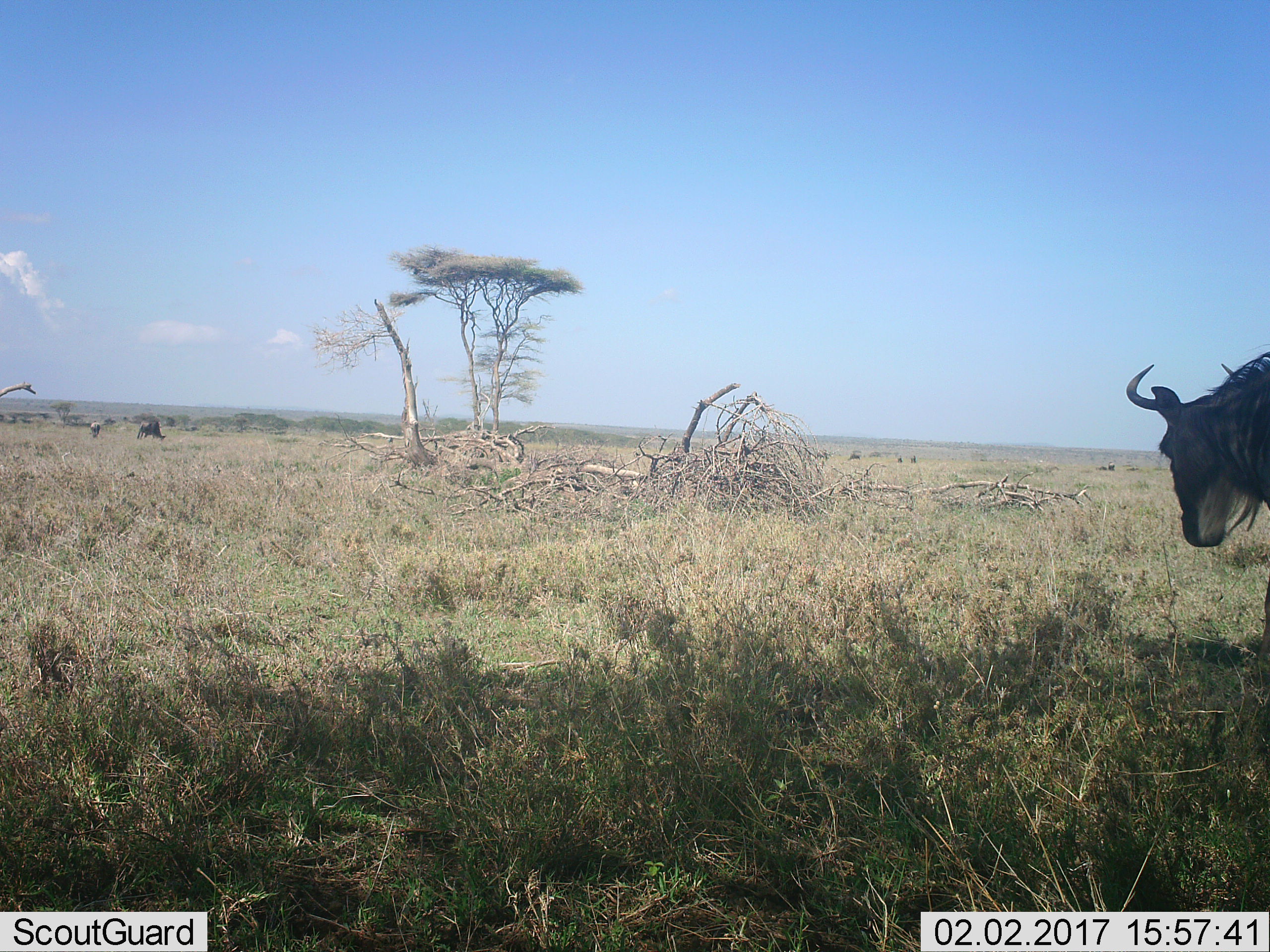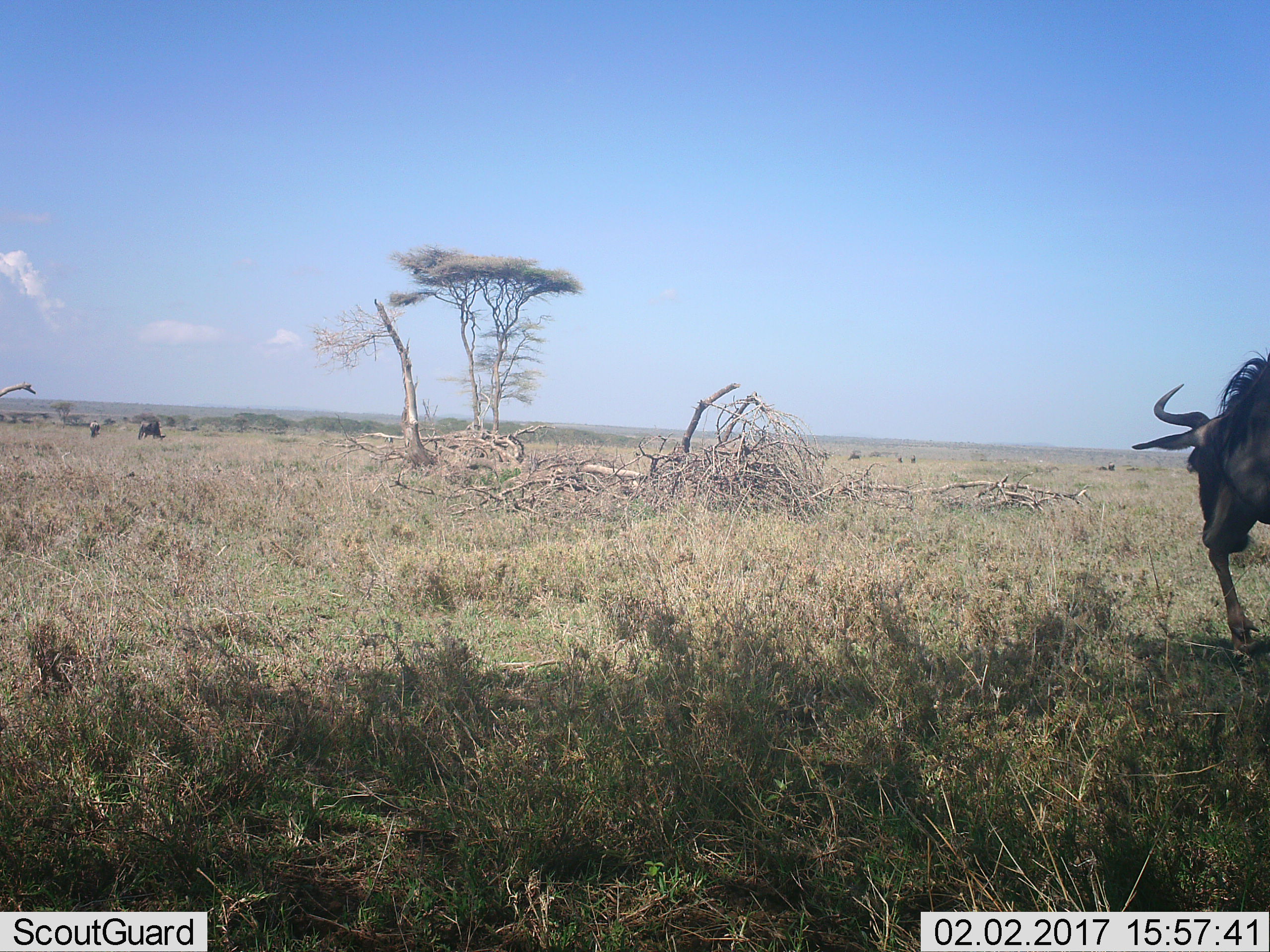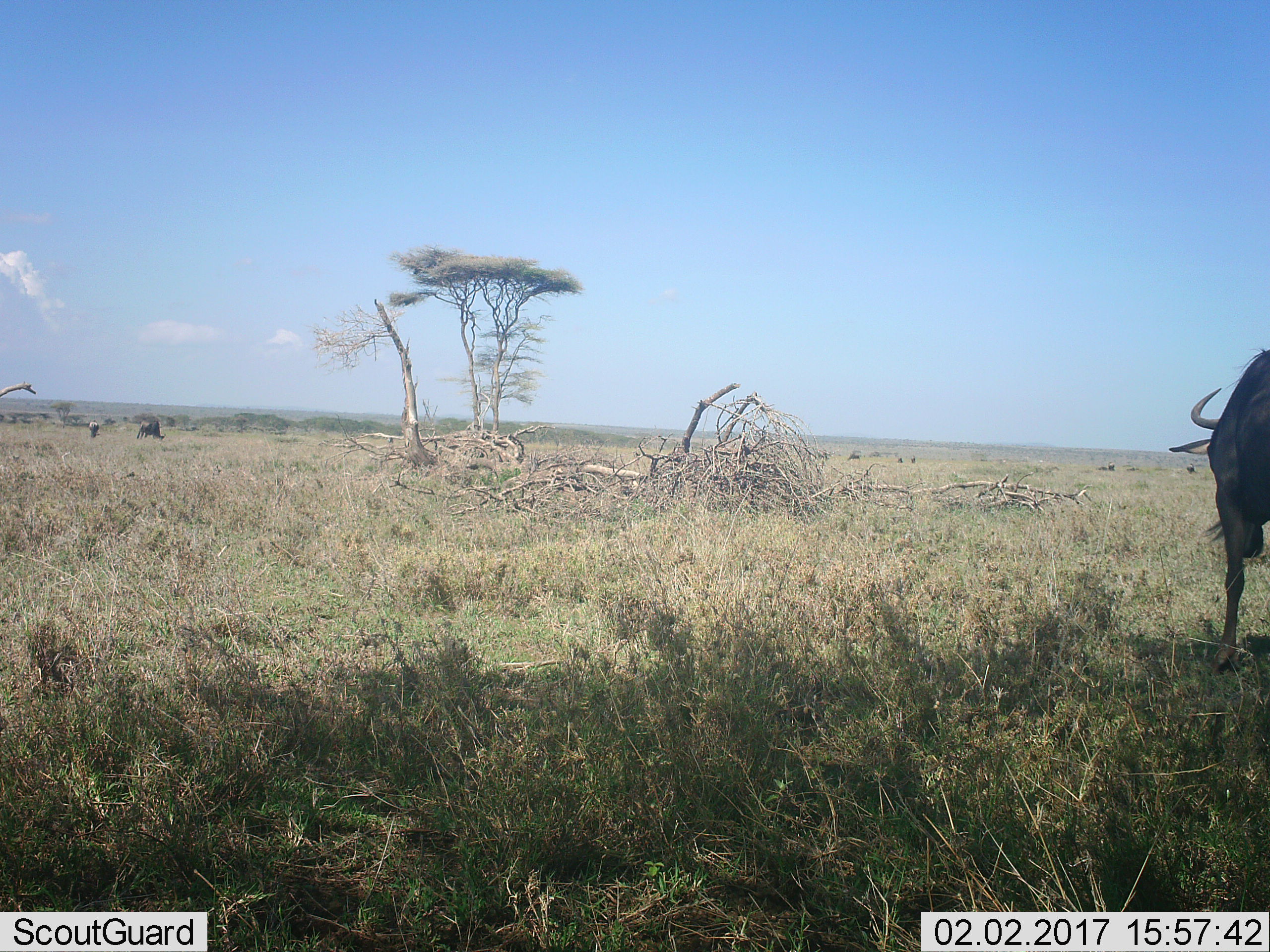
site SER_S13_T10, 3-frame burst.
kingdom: Animalia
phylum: Chordata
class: Mammalia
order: Artiodactyla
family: Bovidae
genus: Connochaetes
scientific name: Connochaetes taurinus taurinus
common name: blue wildebeest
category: wildebeestblue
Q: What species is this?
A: Wildebeestblue (blue wildebeest) (Connochaetes taurinus taurinus).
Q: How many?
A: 3.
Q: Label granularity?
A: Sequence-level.